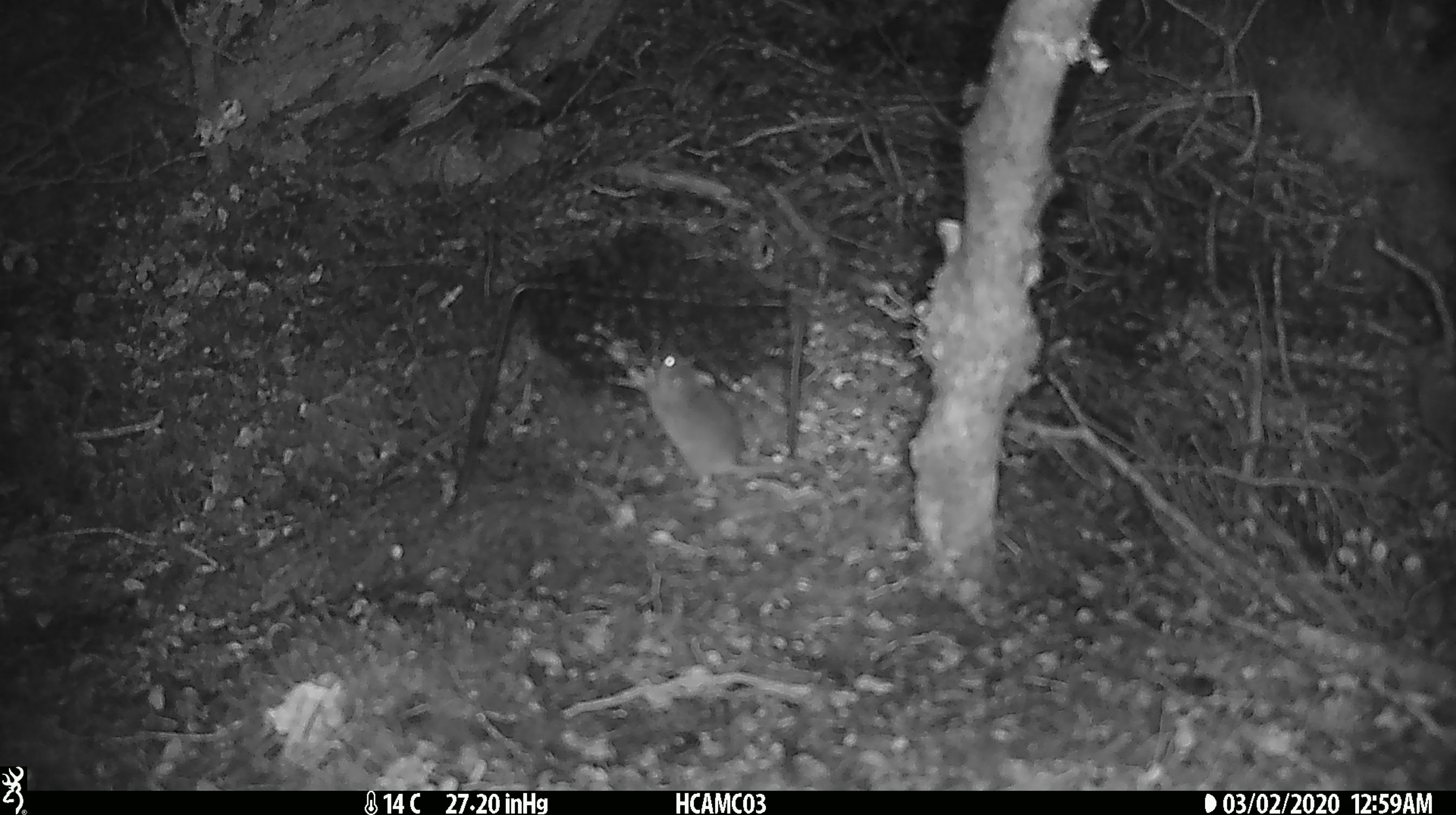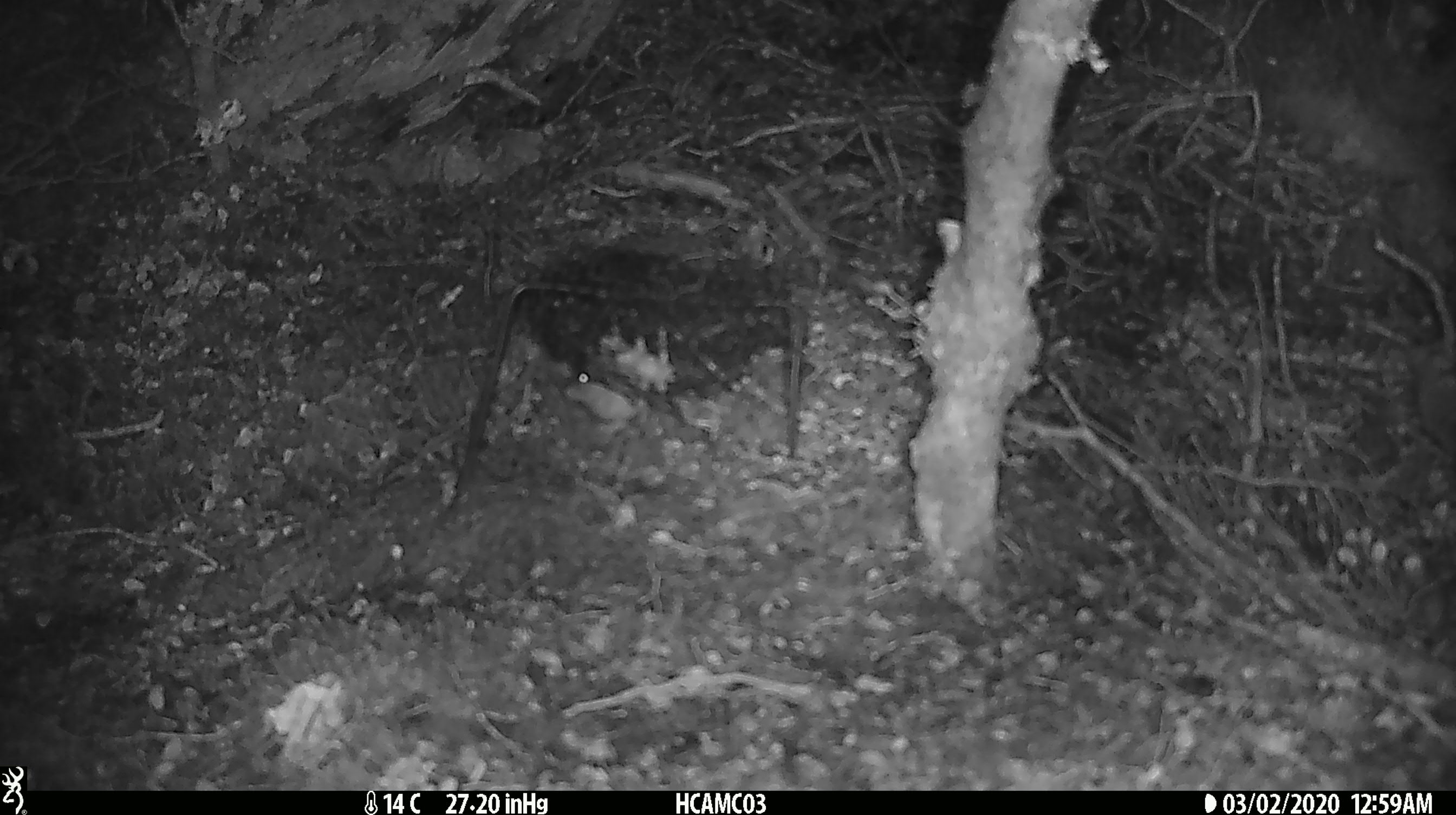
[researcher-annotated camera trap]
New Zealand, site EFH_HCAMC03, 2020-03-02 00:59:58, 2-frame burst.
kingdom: Animalia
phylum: Chordata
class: Mammalia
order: Rodentia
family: Muridae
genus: Mus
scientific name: Mus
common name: mouse